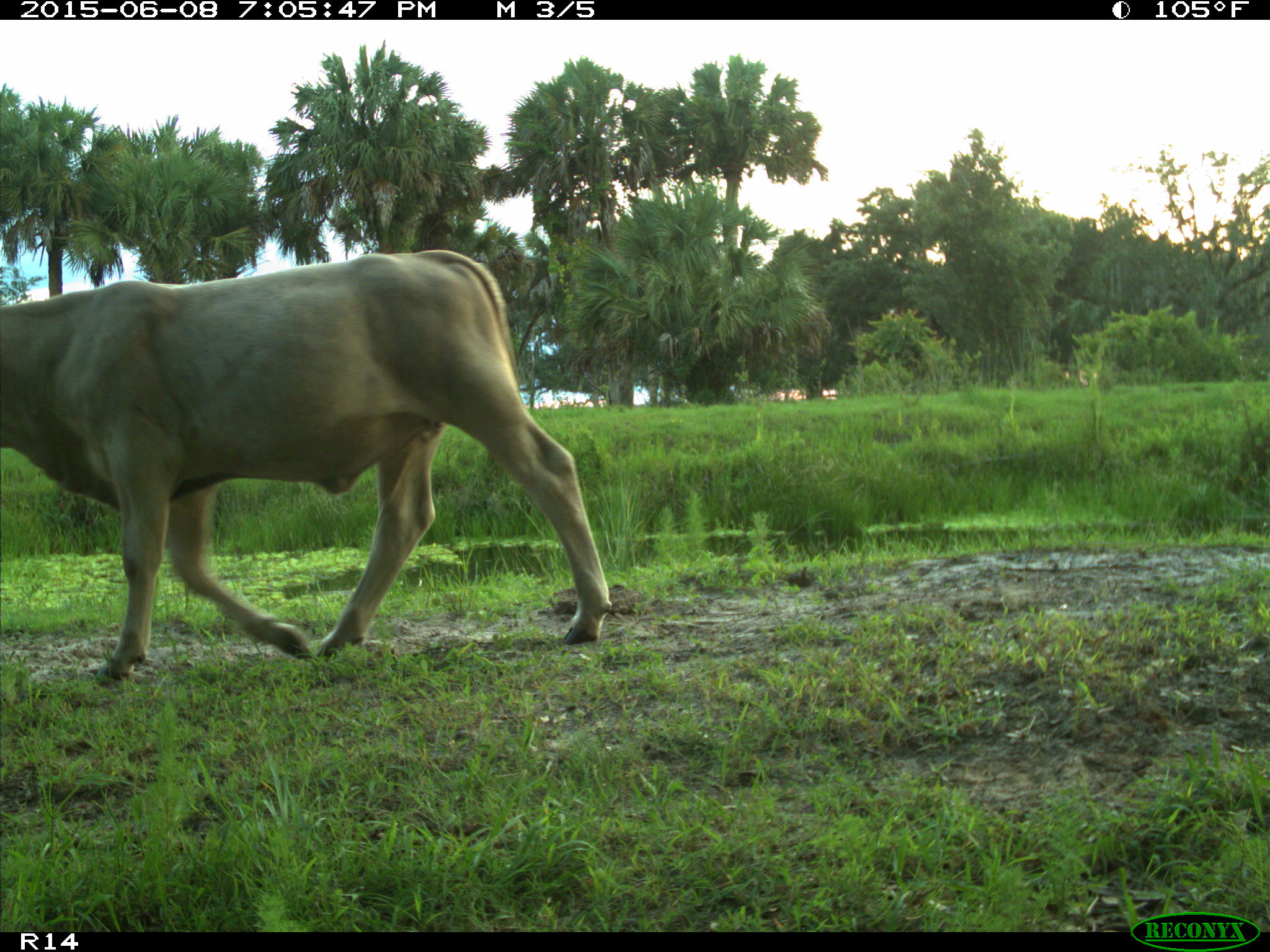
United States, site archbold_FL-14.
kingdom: Animalia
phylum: Chordata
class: Mammalia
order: Artiodactyla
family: Bovidae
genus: Bos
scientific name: Bos taurus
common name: domestic cow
Bos taurus (domestic cow).